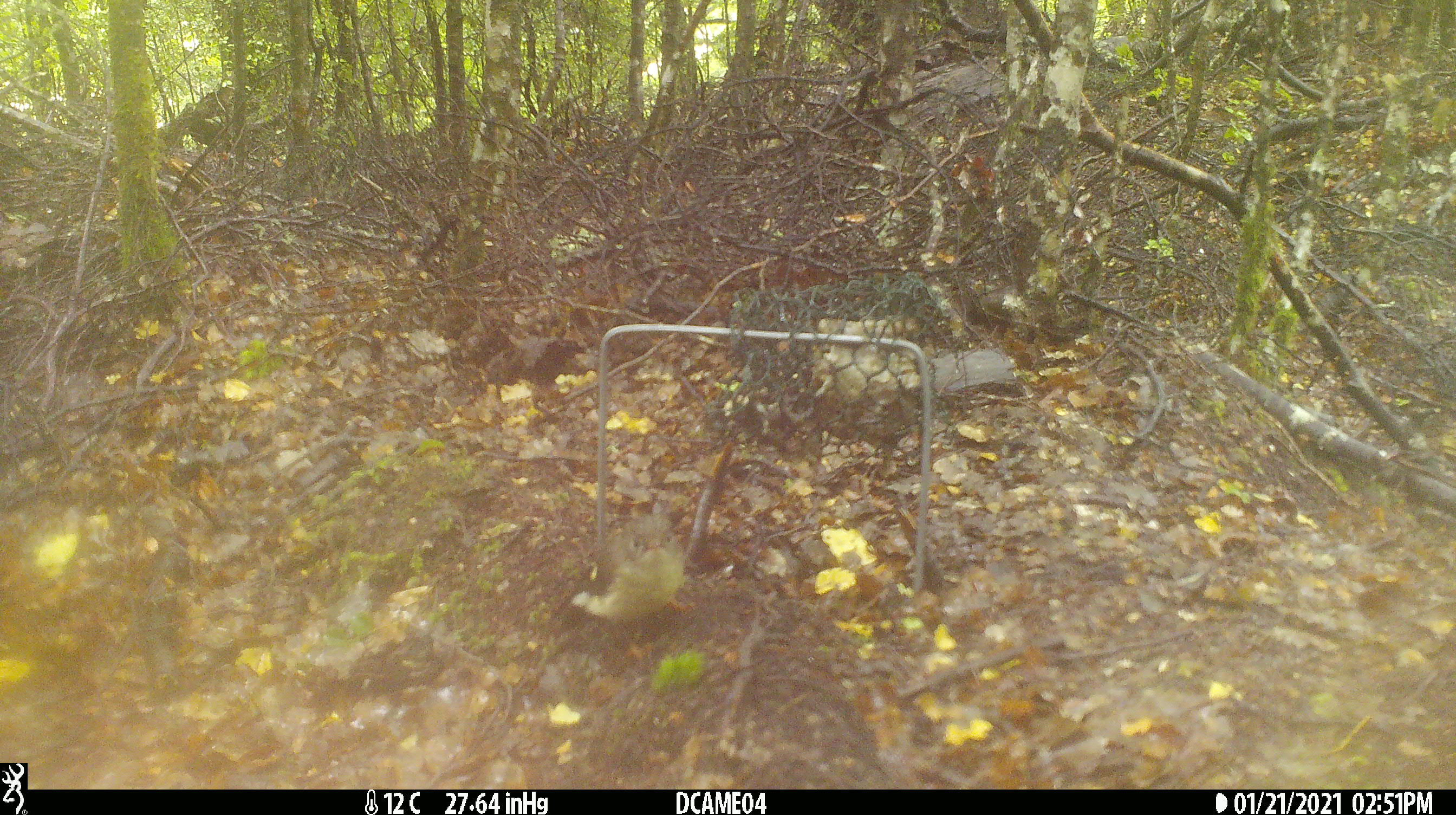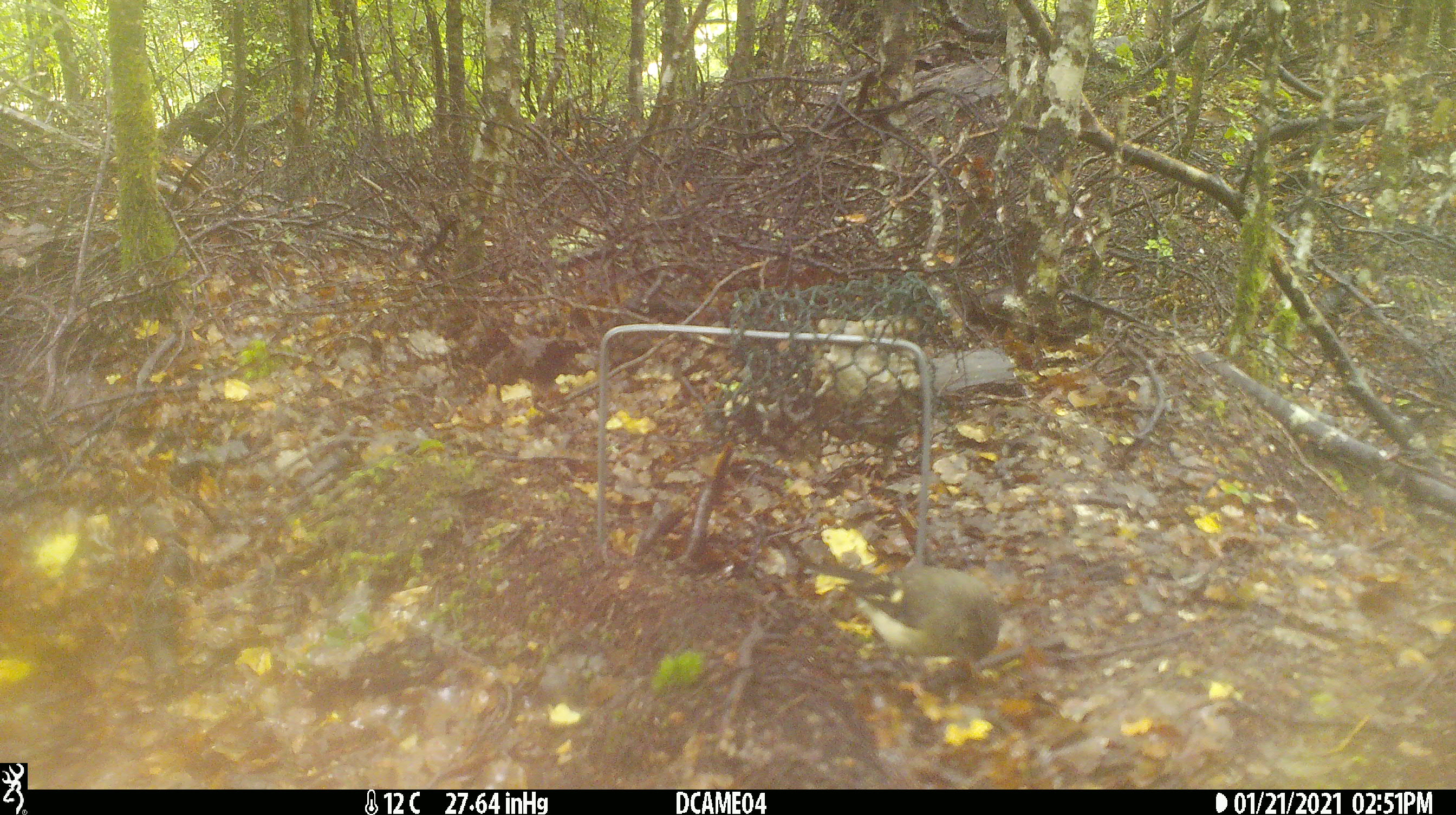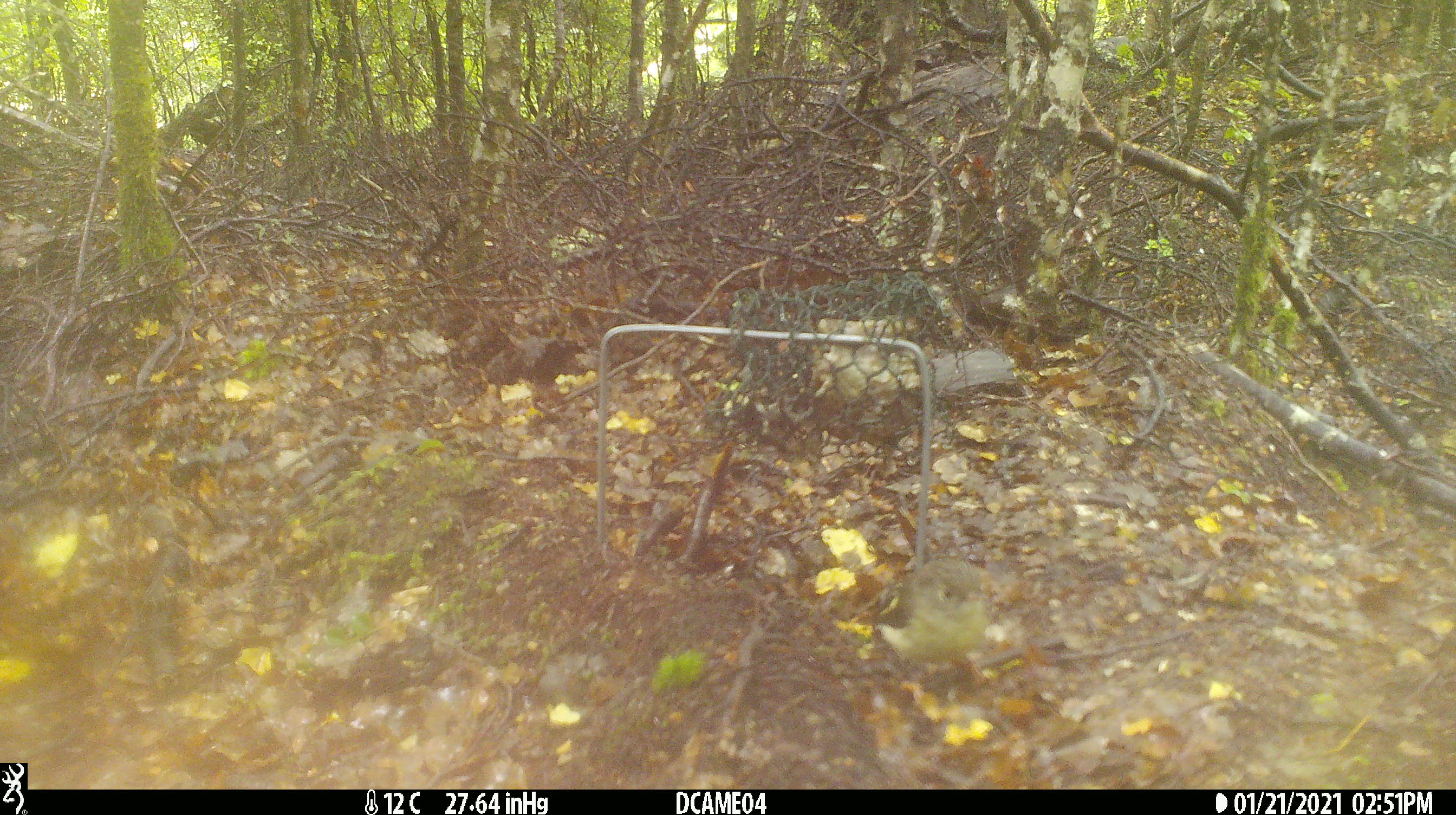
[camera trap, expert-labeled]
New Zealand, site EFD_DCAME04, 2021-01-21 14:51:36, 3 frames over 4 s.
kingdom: Animalia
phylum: Chordata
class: Aves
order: Passeriformes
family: Petroicidae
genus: Petroica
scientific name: Petroica macrocephala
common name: tomtit